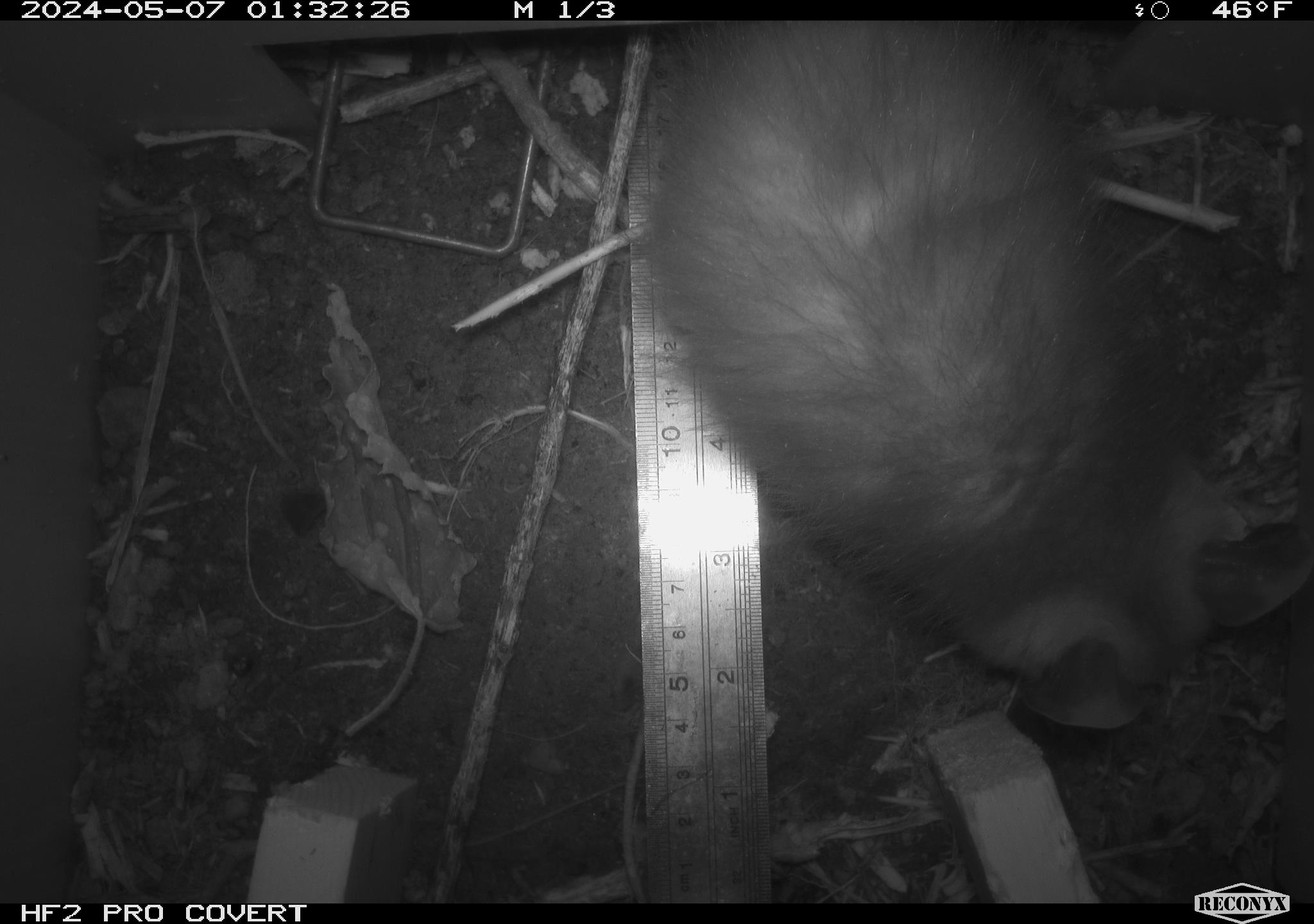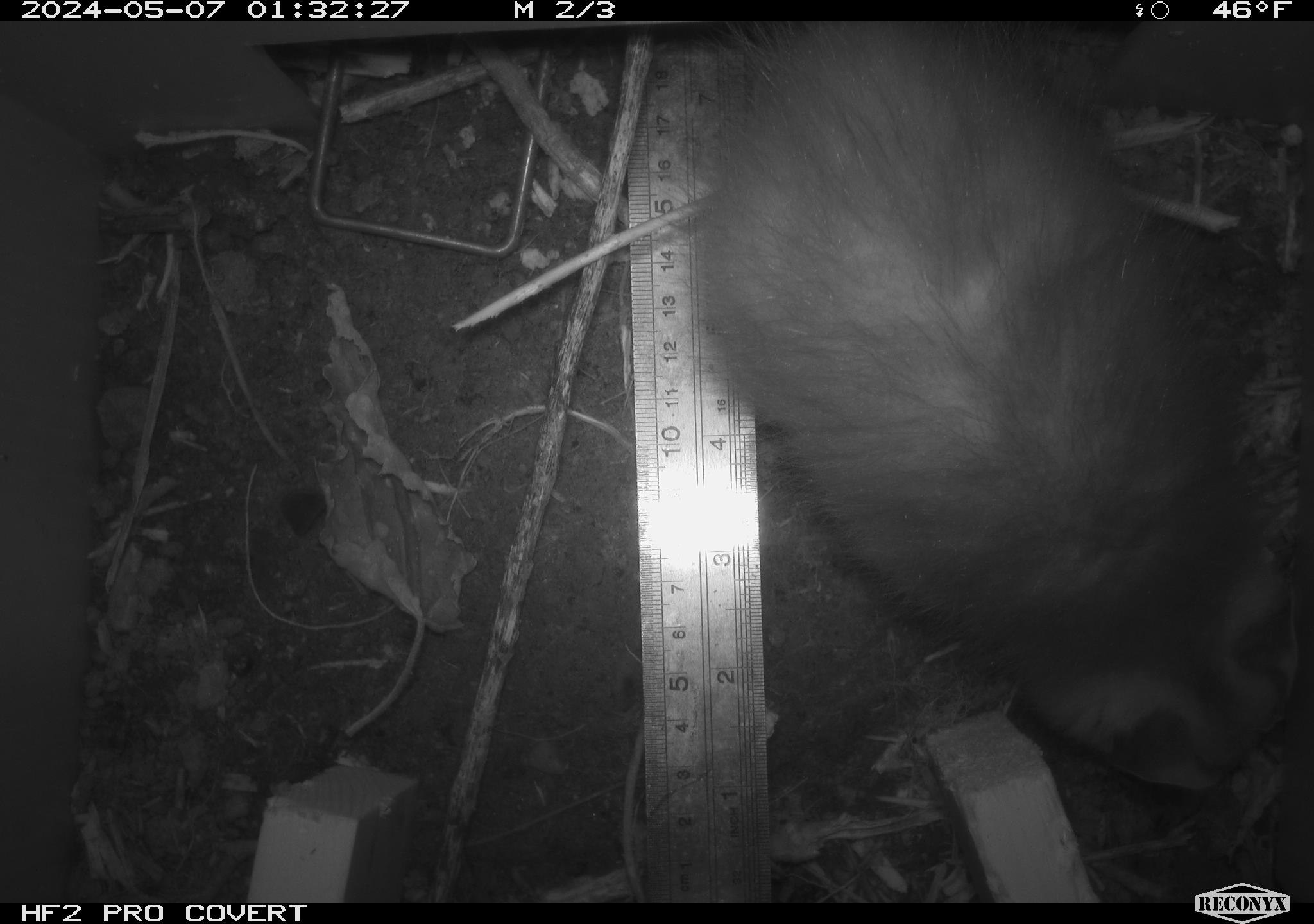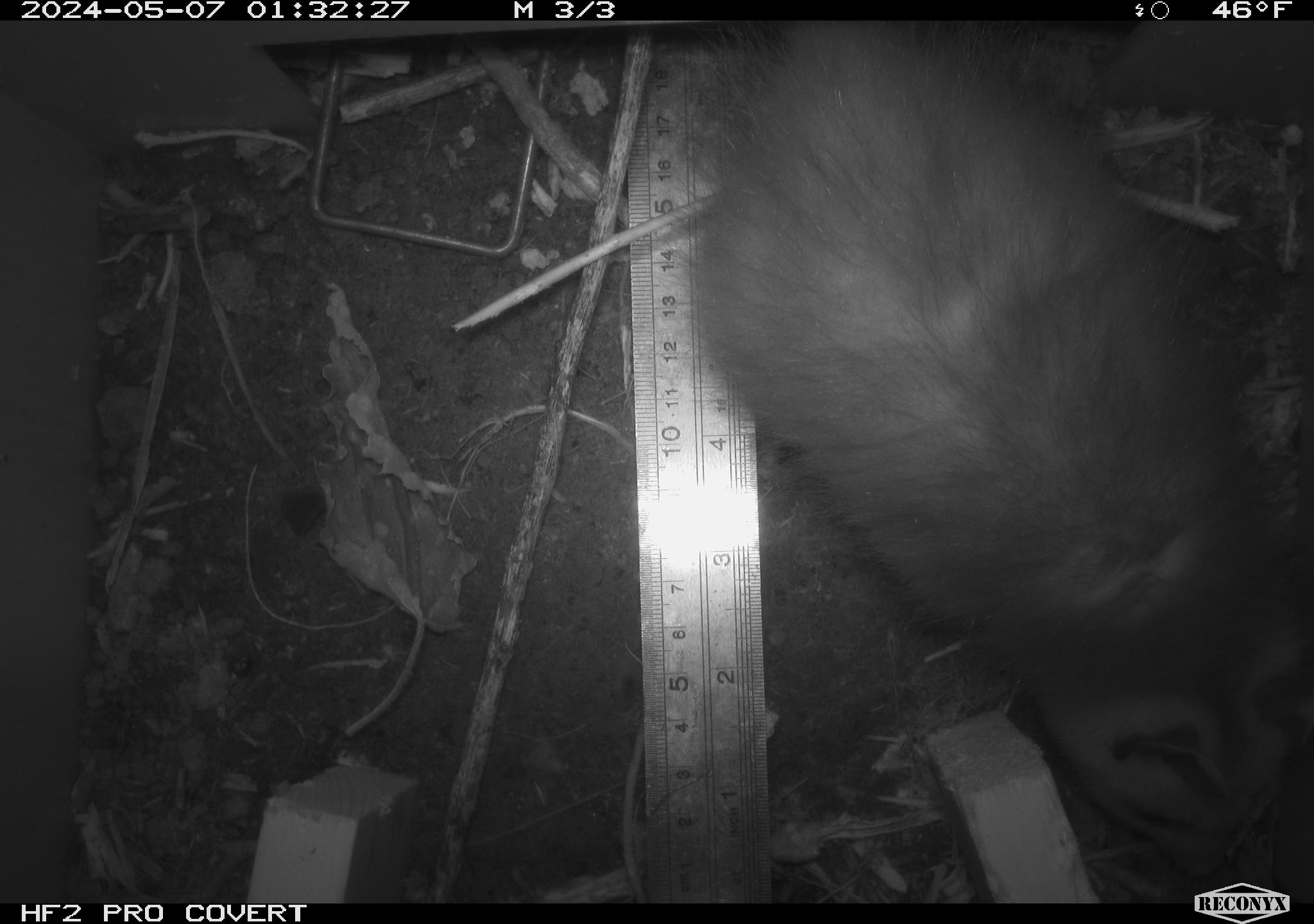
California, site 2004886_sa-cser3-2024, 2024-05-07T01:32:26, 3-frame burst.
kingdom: Animalia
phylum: Chordata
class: Mammalia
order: Didelphimorphia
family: Didelphidae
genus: Didelphis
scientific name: Didelphis virginiana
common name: virginia opossum